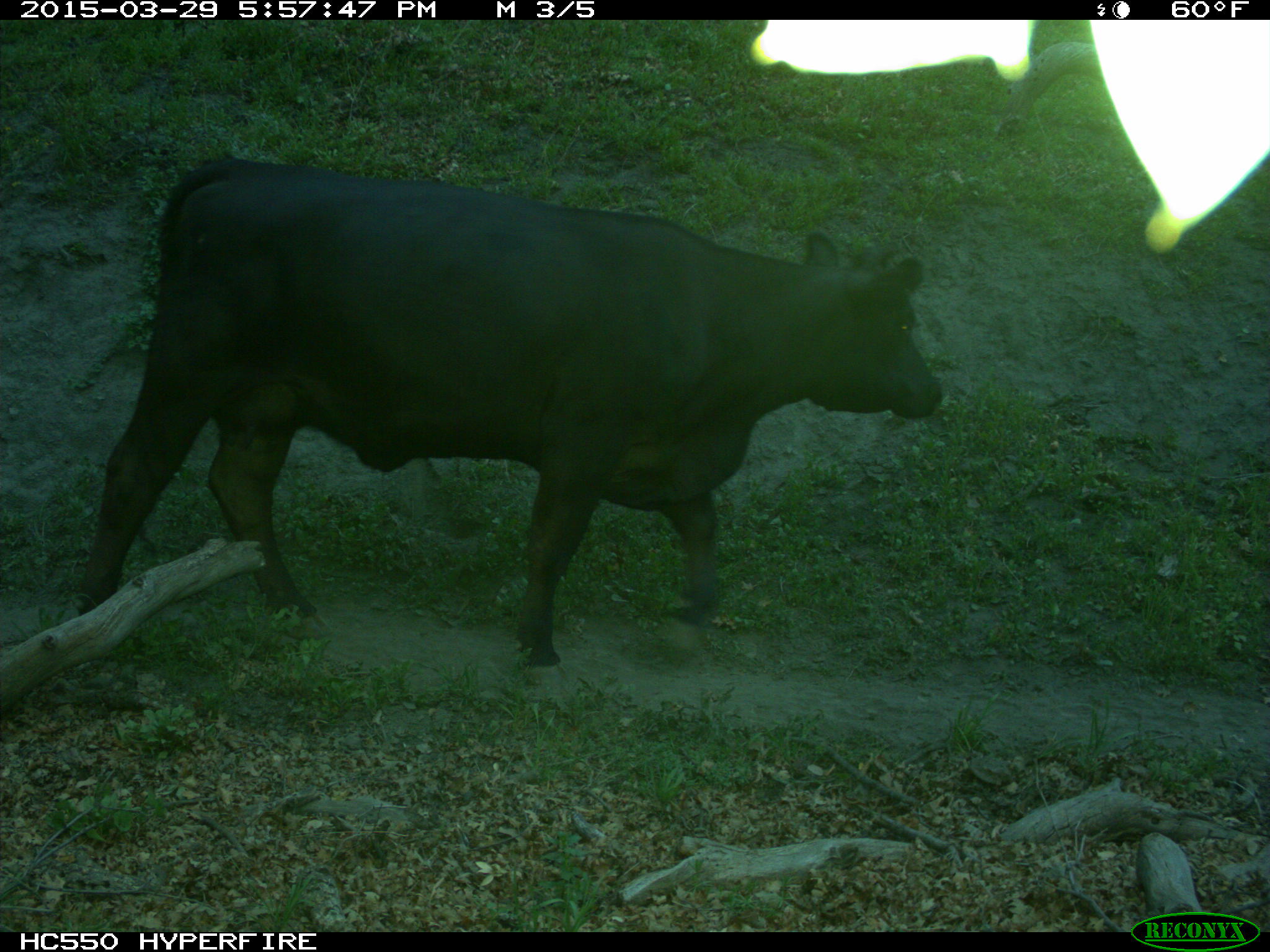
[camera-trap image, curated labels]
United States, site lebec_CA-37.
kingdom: Animalia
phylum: Chordata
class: Mammalia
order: Artiodactyla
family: Bovidae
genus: Bos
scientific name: Bos taurus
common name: domestic cow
Bos taurus (domestic cow).